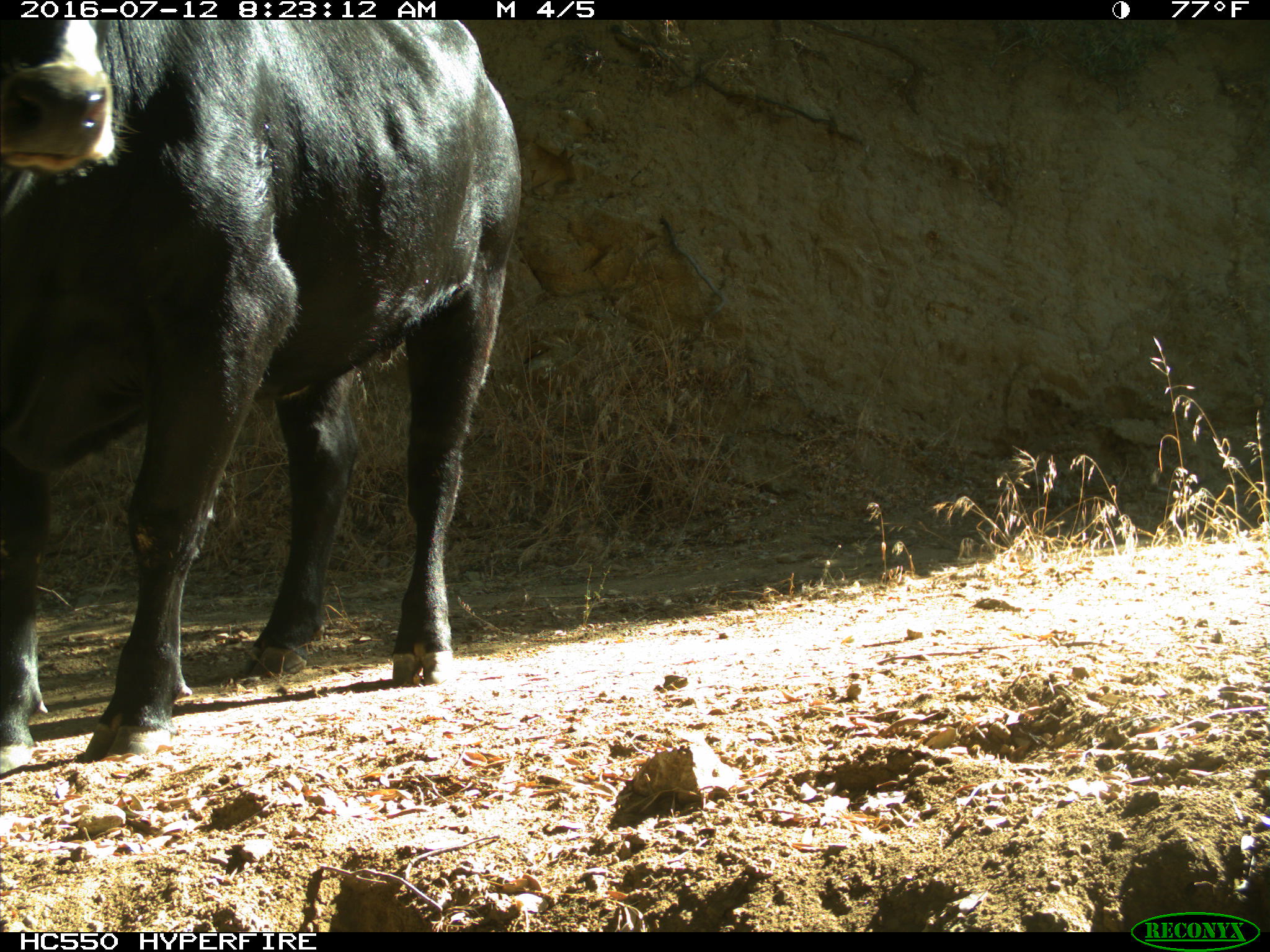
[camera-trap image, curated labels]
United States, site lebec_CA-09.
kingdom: Animalia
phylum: Chordata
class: Mammalia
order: Artiodactyla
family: Bovidae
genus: Bos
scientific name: Bos taurus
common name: domestic cow